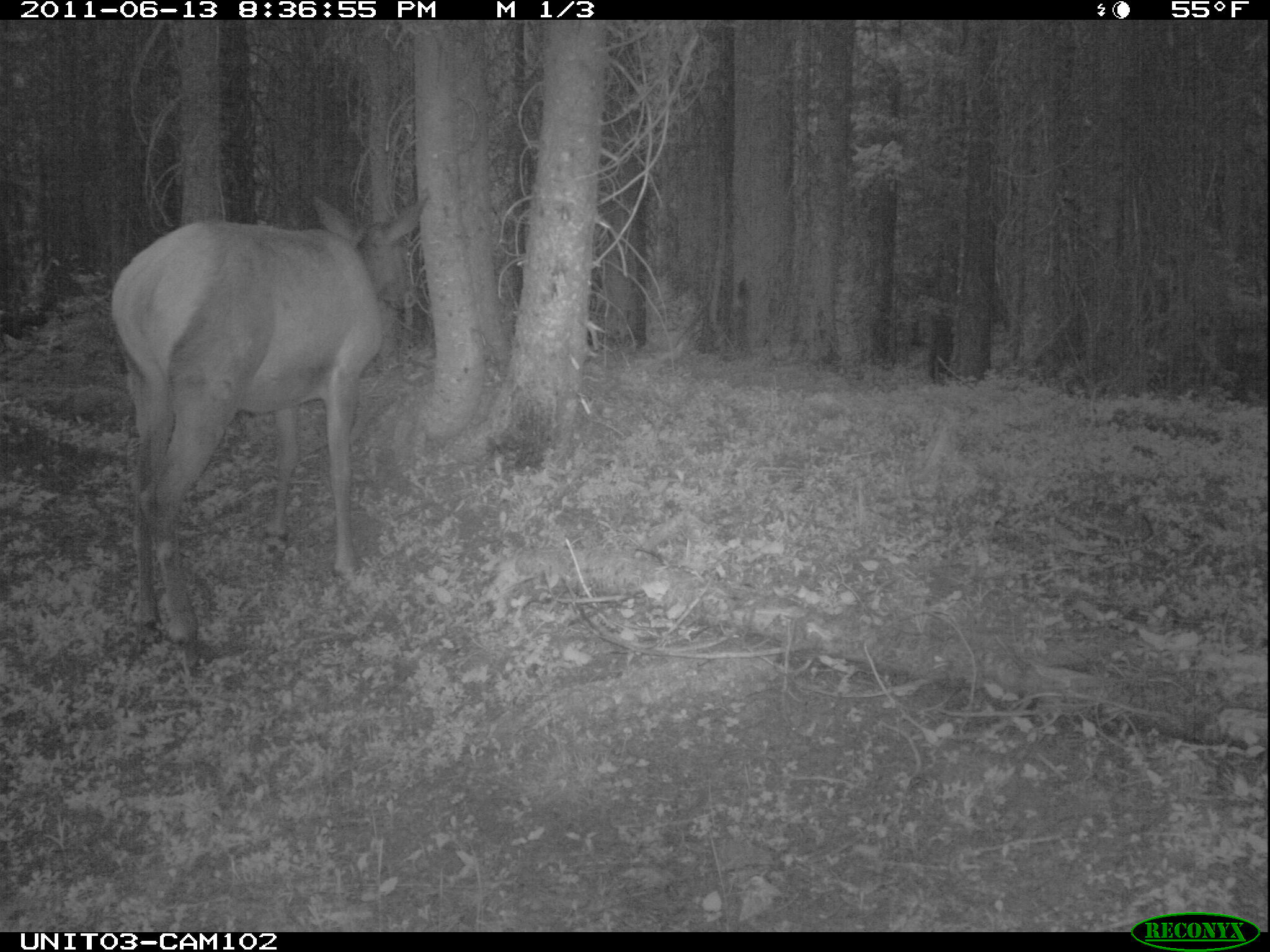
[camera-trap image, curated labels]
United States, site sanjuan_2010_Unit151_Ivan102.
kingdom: Animalia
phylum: Chordata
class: Mammalia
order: Artiodactyla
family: Cervidae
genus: Cervus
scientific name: Cervus elaphus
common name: red deer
Cervus elaphus (red deer).